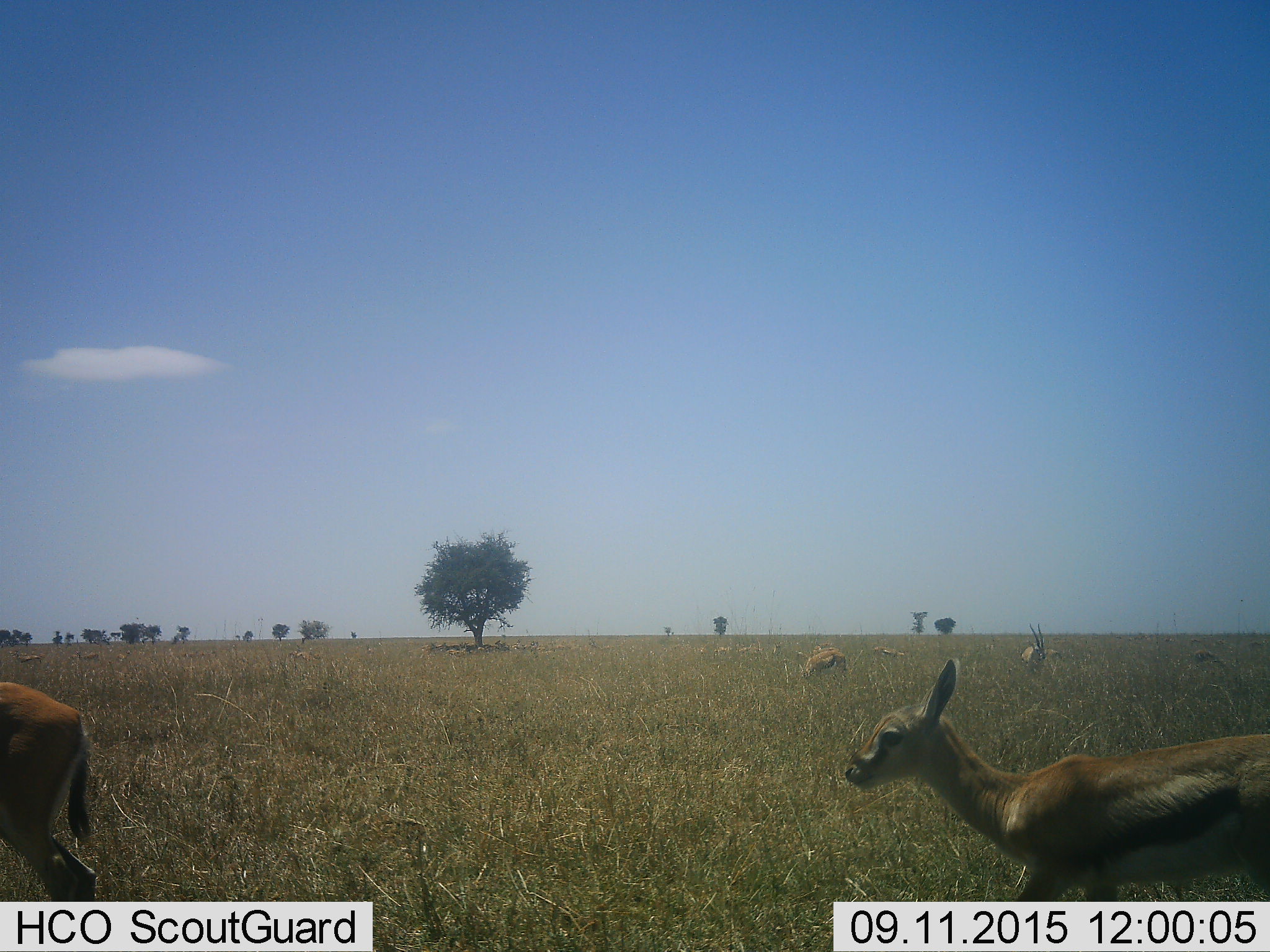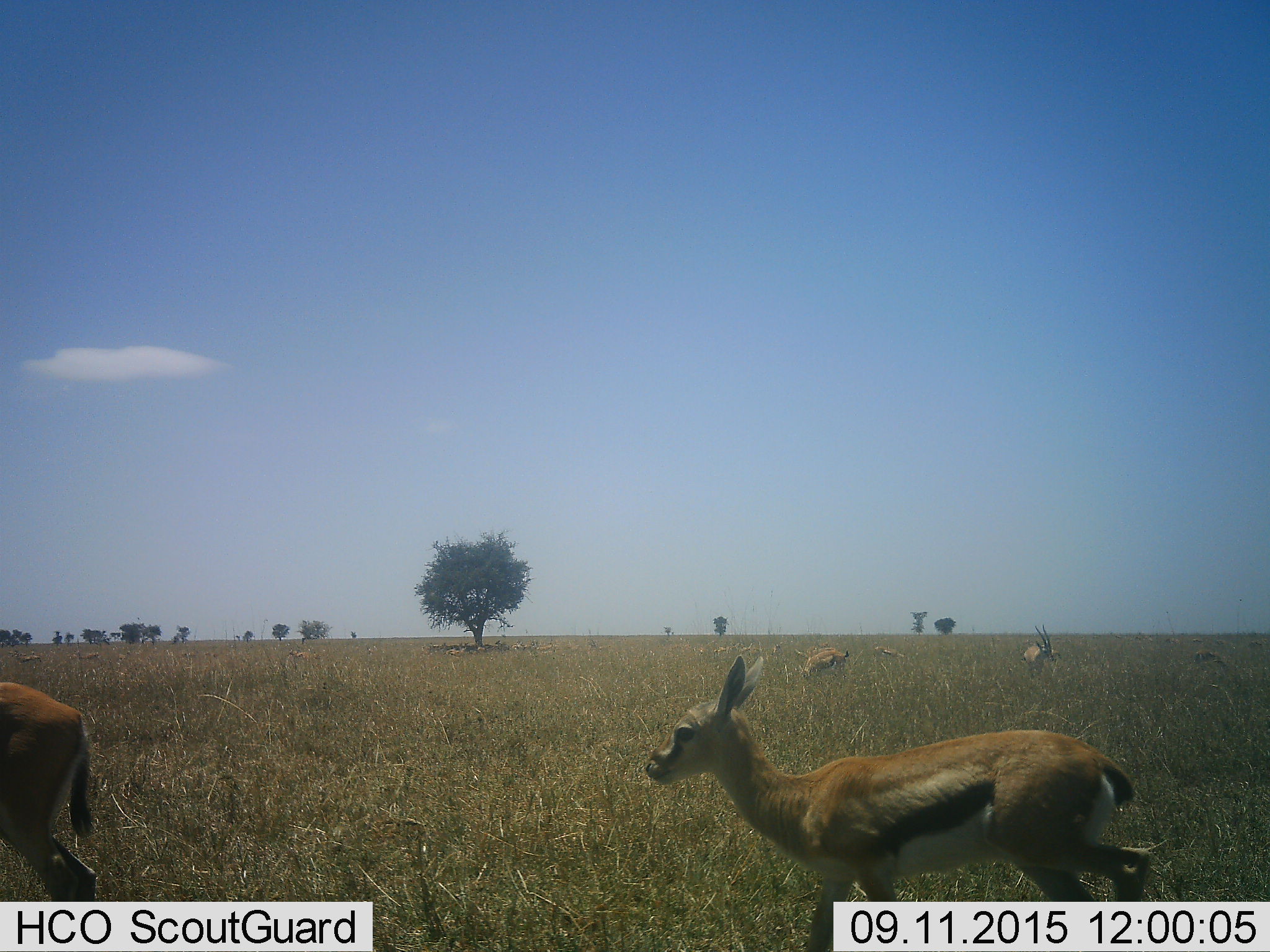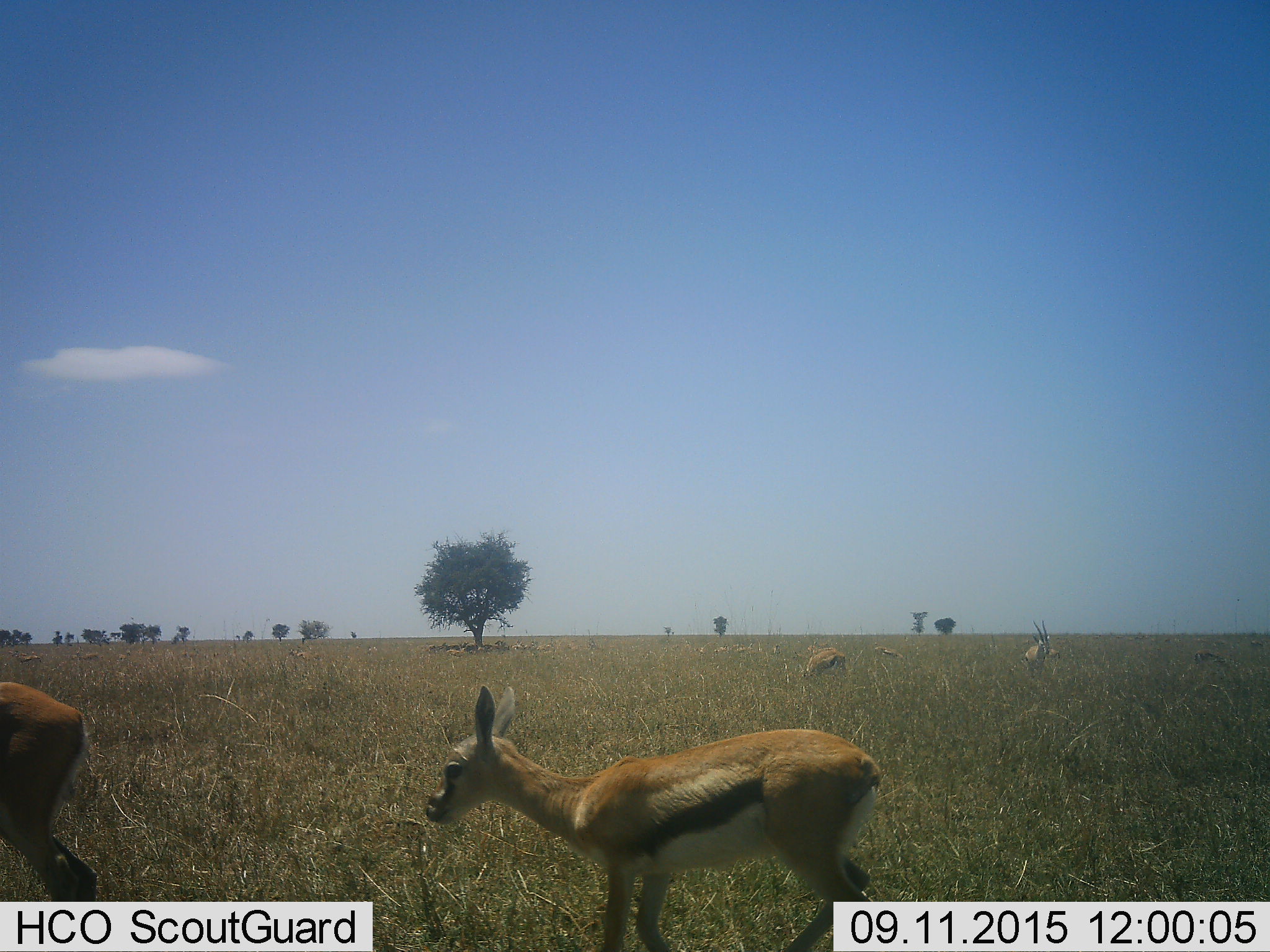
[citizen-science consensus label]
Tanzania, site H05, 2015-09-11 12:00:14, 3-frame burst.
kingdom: Animalia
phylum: Chordata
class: Mammalia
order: Artiodactyla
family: Bovidae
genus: Eudorcas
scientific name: Eudorcas thomsonii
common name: thomson's gazelle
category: gazellethomsons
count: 11-50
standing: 56%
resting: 22%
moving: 67%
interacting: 0%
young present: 67%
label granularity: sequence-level